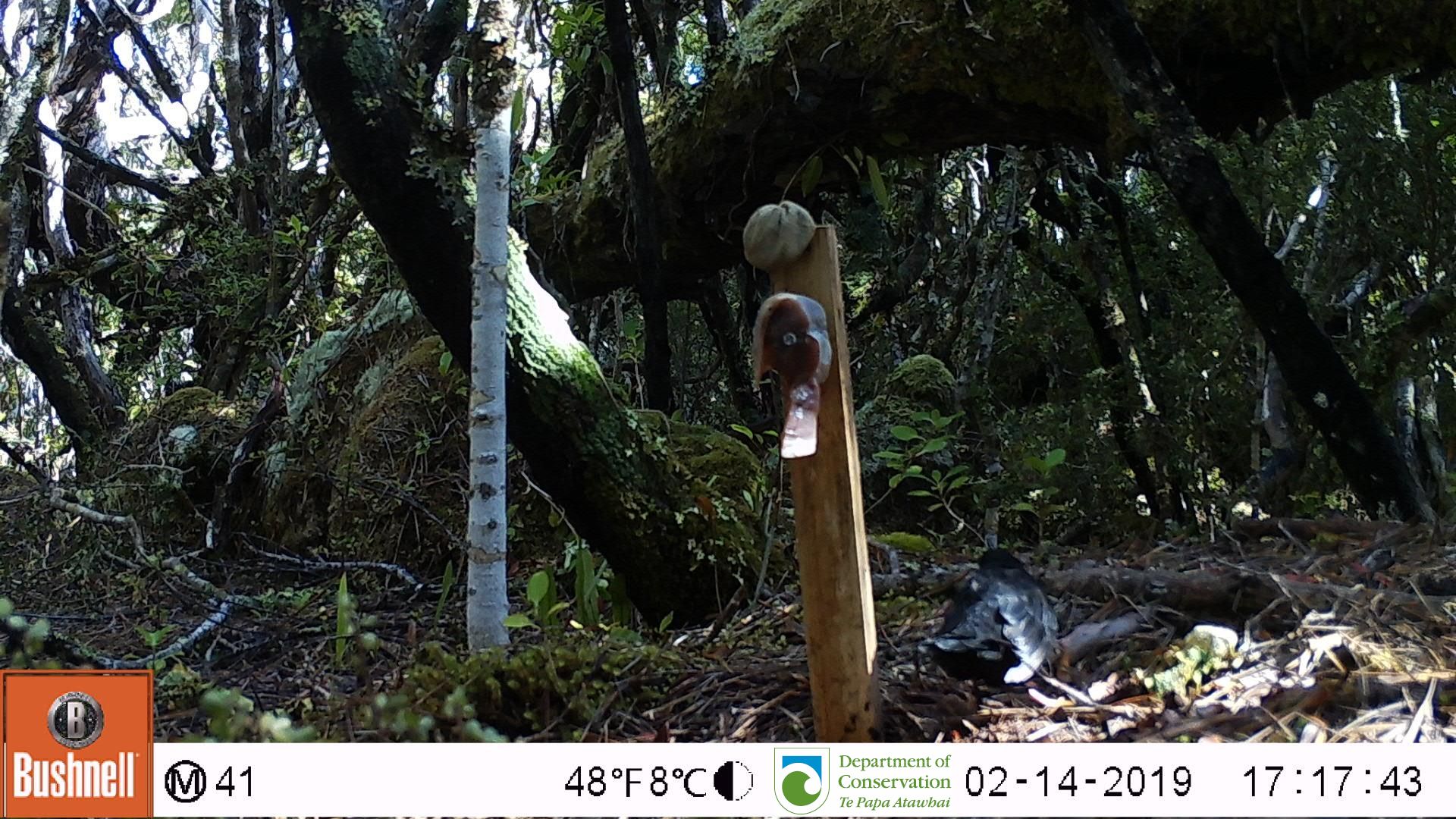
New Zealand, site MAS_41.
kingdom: Animalia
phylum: Chordata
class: Aves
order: Passeriformes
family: Turdidae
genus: Turdus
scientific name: Turdus merula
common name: eurasian blackbird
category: blackbird